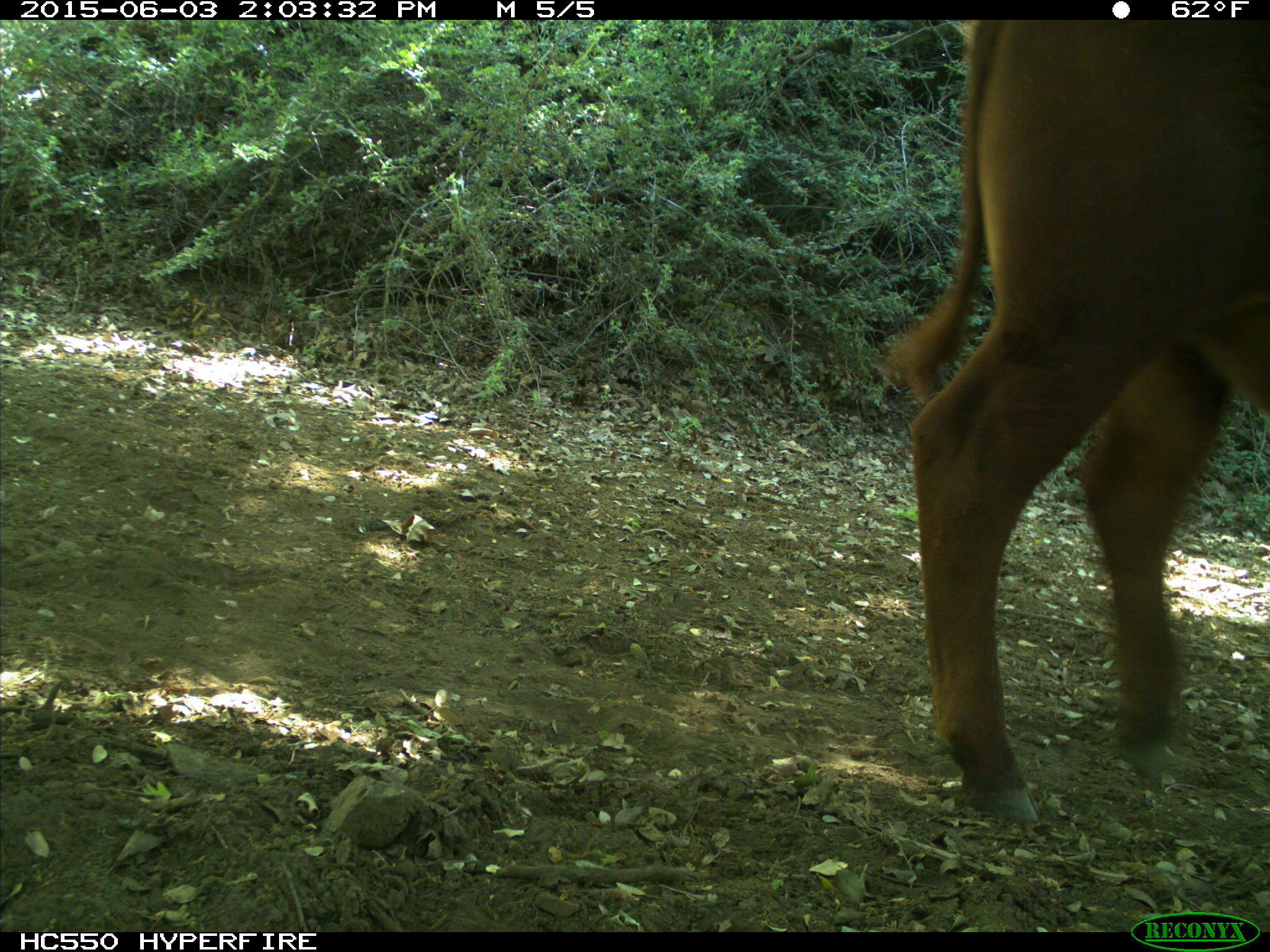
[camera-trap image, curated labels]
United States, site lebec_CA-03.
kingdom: Animalia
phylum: Chordata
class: Mammalia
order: Artiodactyla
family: Bovidae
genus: Bos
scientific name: Bos taurus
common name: domestic cow